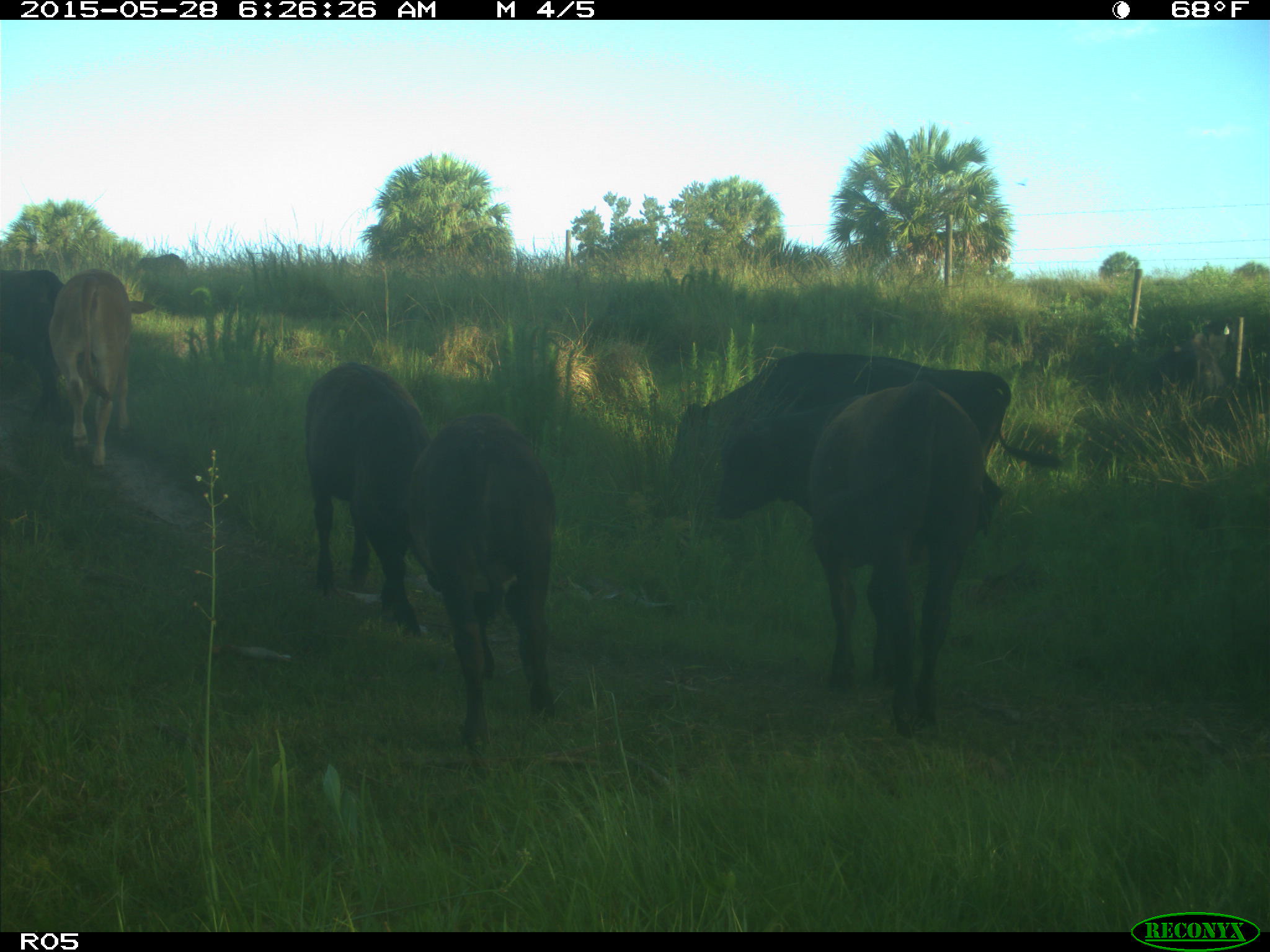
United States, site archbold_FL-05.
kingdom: Animalia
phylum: Chordata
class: Mammalia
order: Artiodactyla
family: Bovidae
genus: Bos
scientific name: Bos taurus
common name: domestic cow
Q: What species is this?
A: Bos taurus (domestic cow).